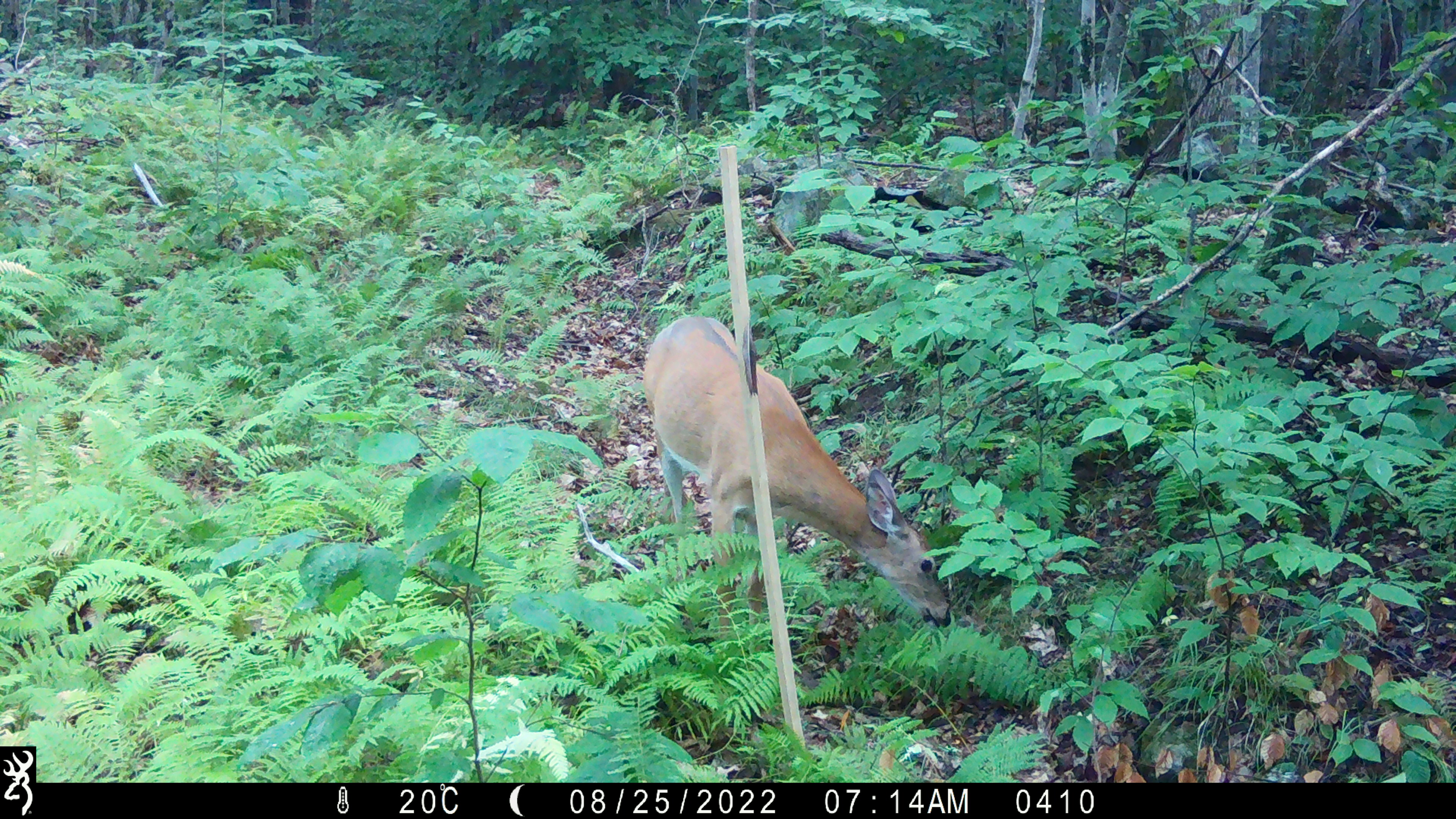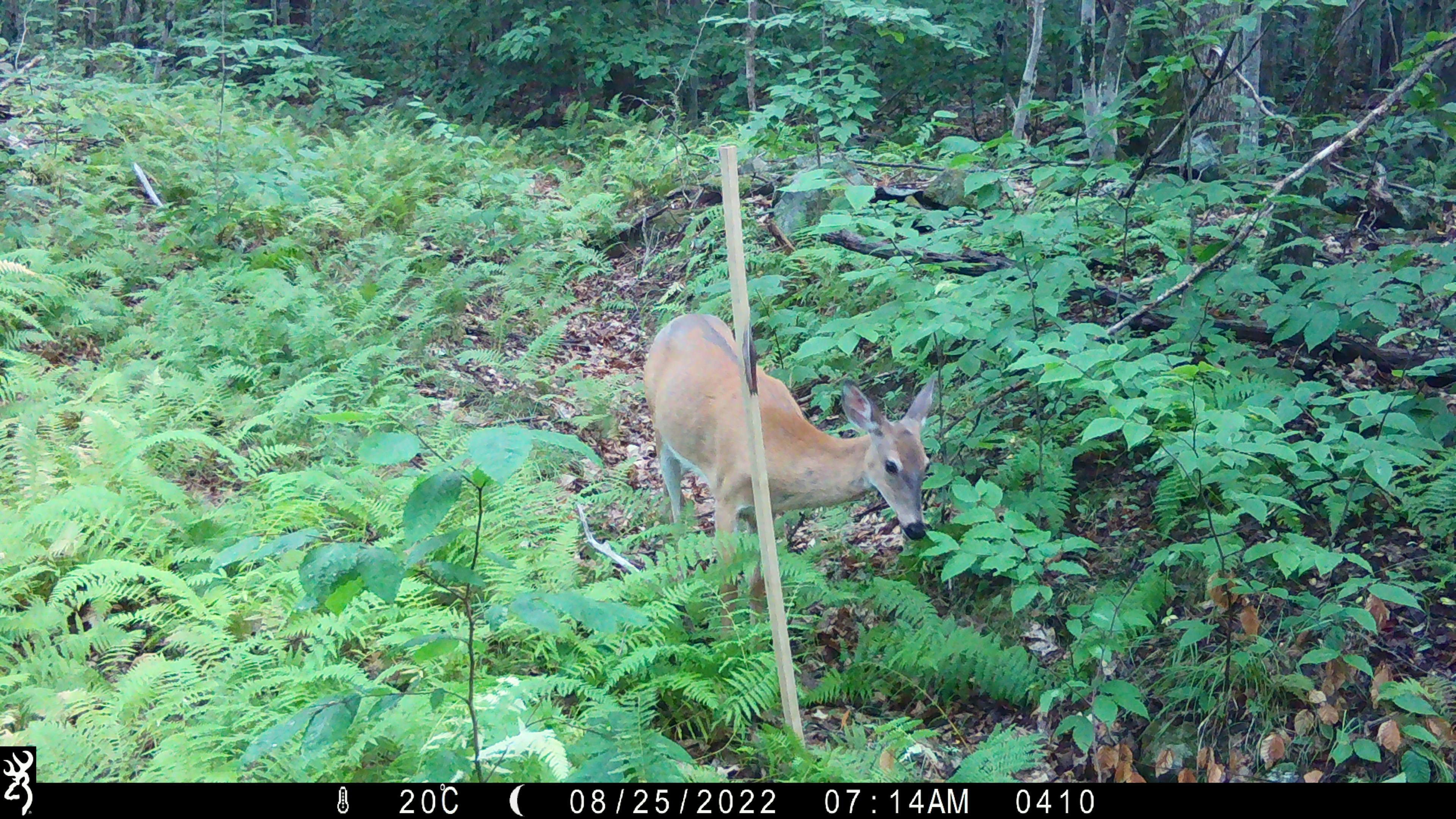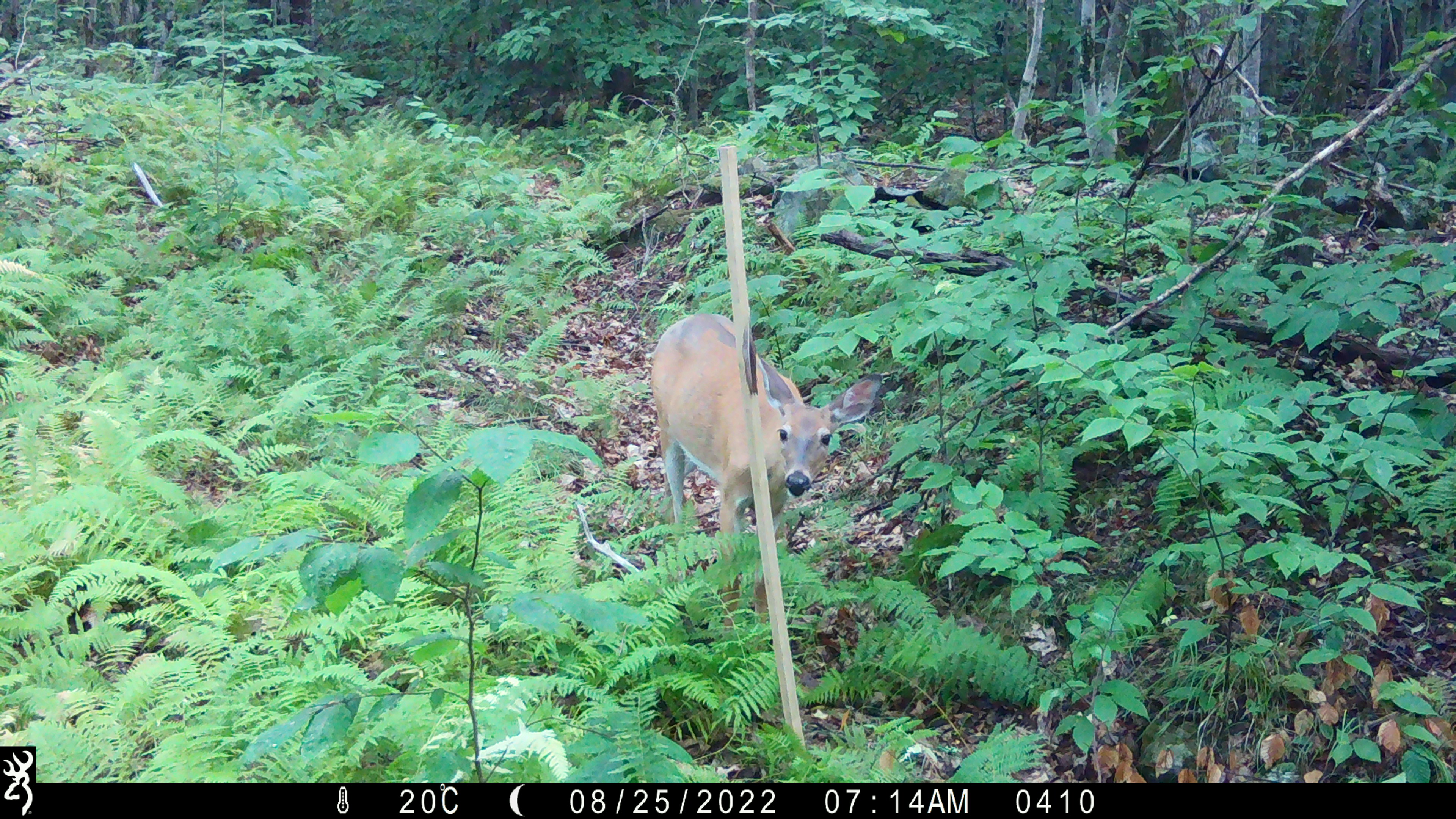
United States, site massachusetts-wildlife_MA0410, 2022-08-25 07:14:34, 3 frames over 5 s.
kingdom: Animalia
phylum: Chordata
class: Mammalia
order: Artiodactyla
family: Cervidae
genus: Odocoileus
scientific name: Odocoileus virginianus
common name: white-tailed deer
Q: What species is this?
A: White-tailed deer (Odocoileus virginianus).